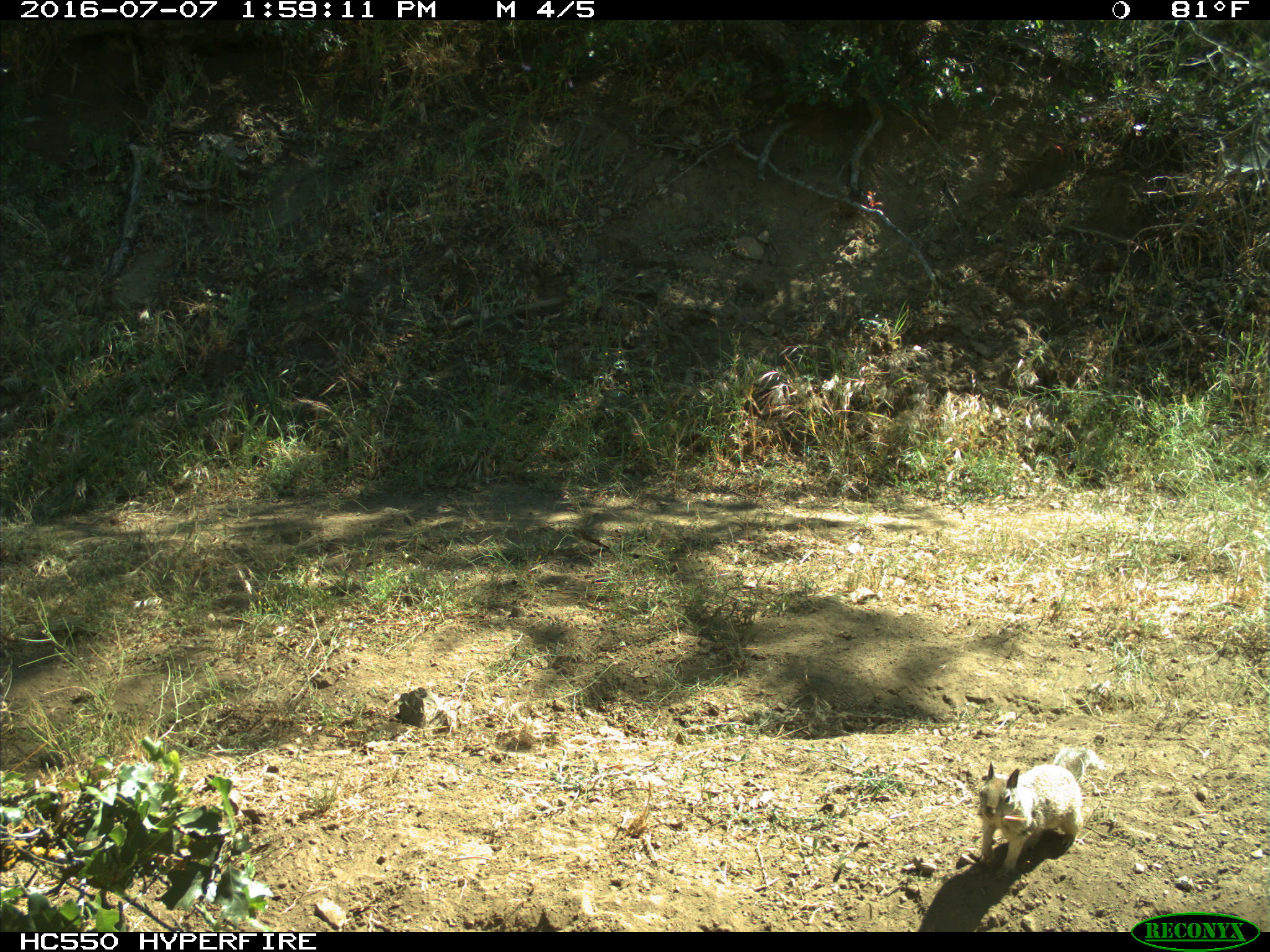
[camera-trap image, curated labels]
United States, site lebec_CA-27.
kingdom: Animalia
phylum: Chordata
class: Mammalia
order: Rodentia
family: Sciuridae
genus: Otospermophilus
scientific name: Otospermophilus beecheyi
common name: california ground squirrel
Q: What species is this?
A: Otospermophilus beecheyi (california ground squirrel).